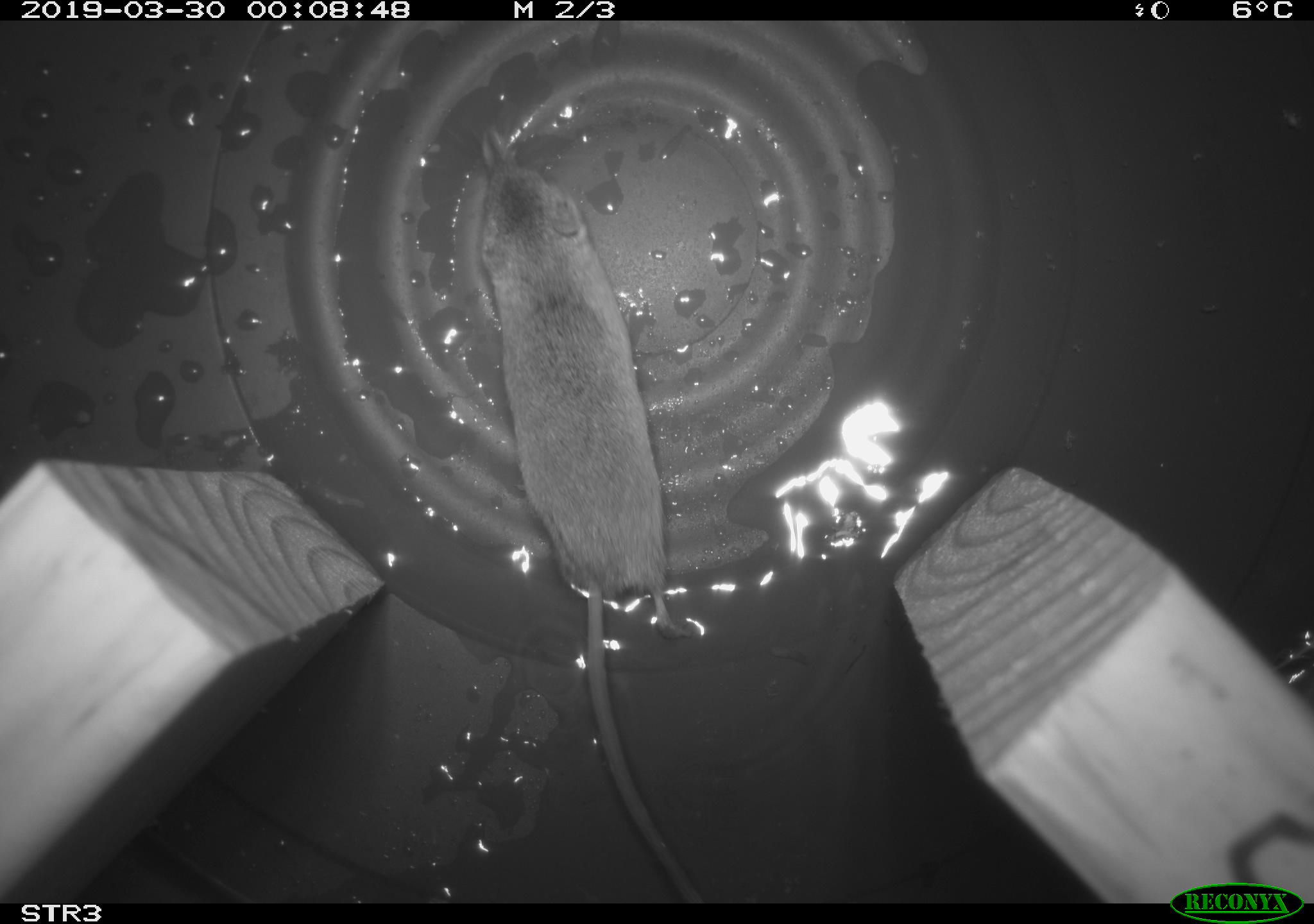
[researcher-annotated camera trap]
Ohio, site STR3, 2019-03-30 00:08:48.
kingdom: Animalia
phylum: Chordata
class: Mammalia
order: Eulipotyphla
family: Soricidae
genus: Sorex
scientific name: Sorex cinereus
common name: masked shrew